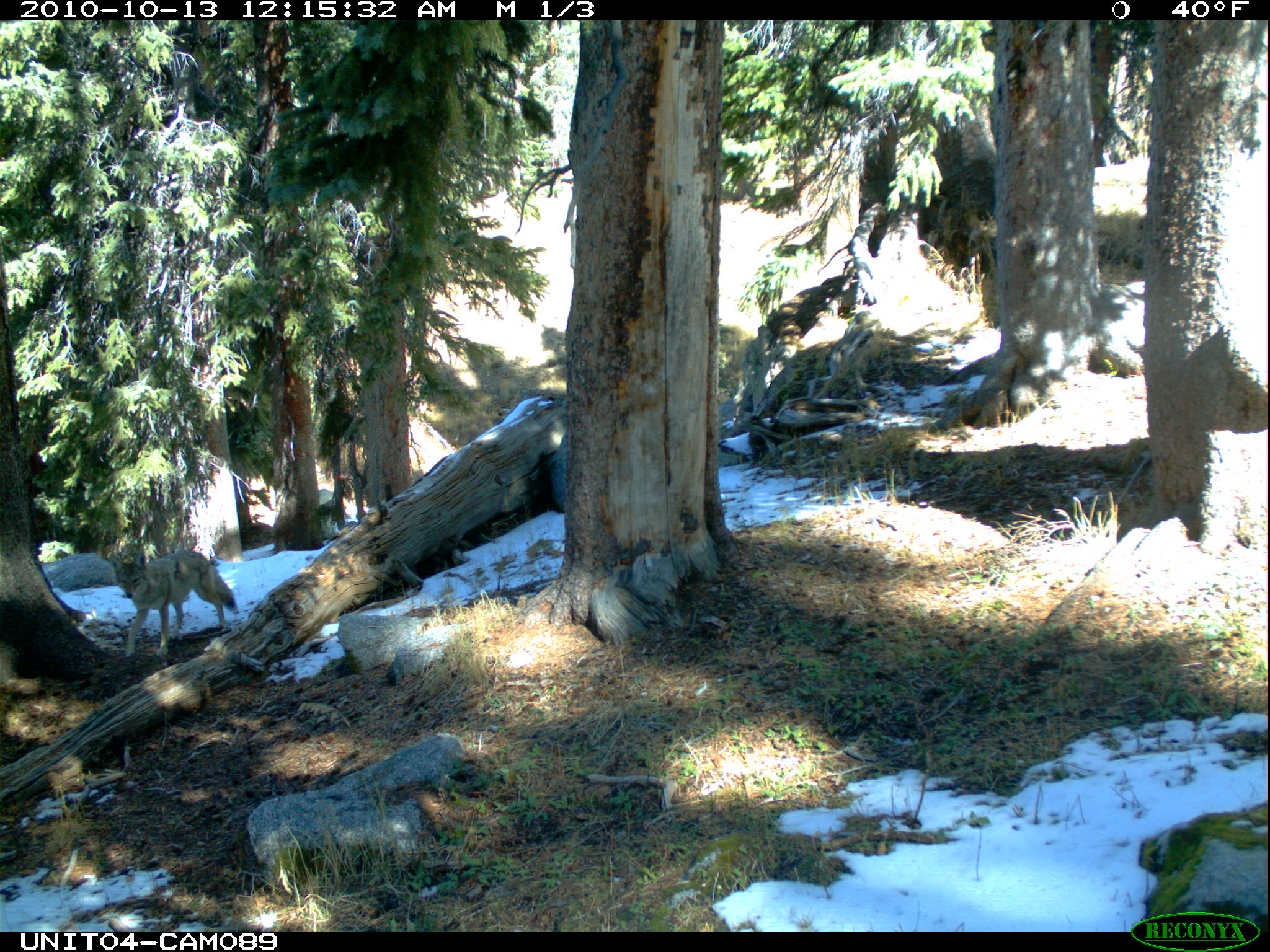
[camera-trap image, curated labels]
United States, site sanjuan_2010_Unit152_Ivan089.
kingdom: Animalia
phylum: Chordata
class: Mammalia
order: Carnivora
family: Canidae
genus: Canis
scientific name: Canis latrans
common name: coyote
Canis latrans (coyote).